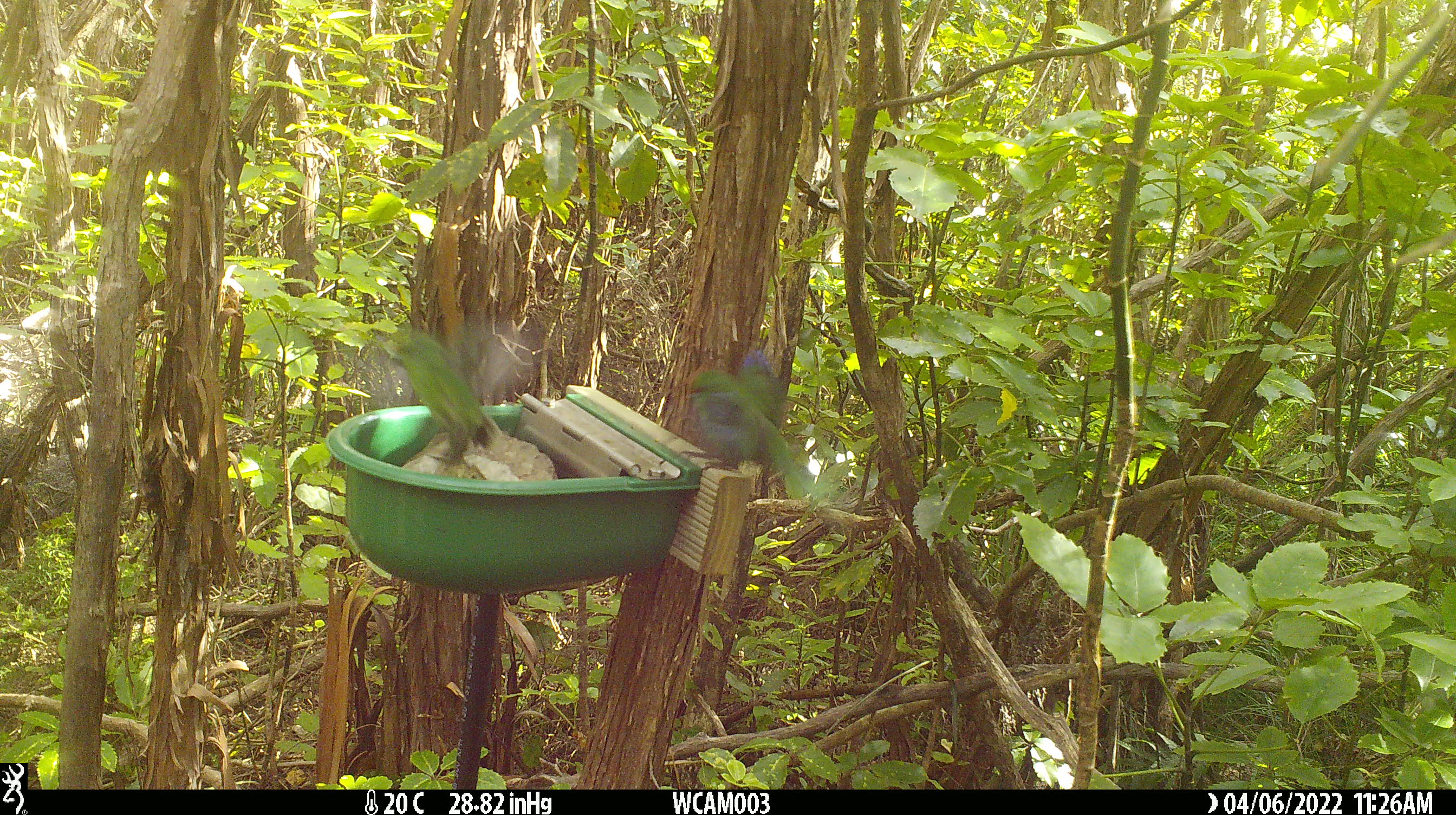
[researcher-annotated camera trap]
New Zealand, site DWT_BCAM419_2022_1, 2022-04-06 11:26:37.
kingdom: Animalia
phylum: Chordata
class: Aves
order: Psittaciformes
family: Psittaculidae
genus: Cyanoramphus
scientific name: Cyanoramphus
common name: parakeet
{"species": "parakeet (Cyanoramphus)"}